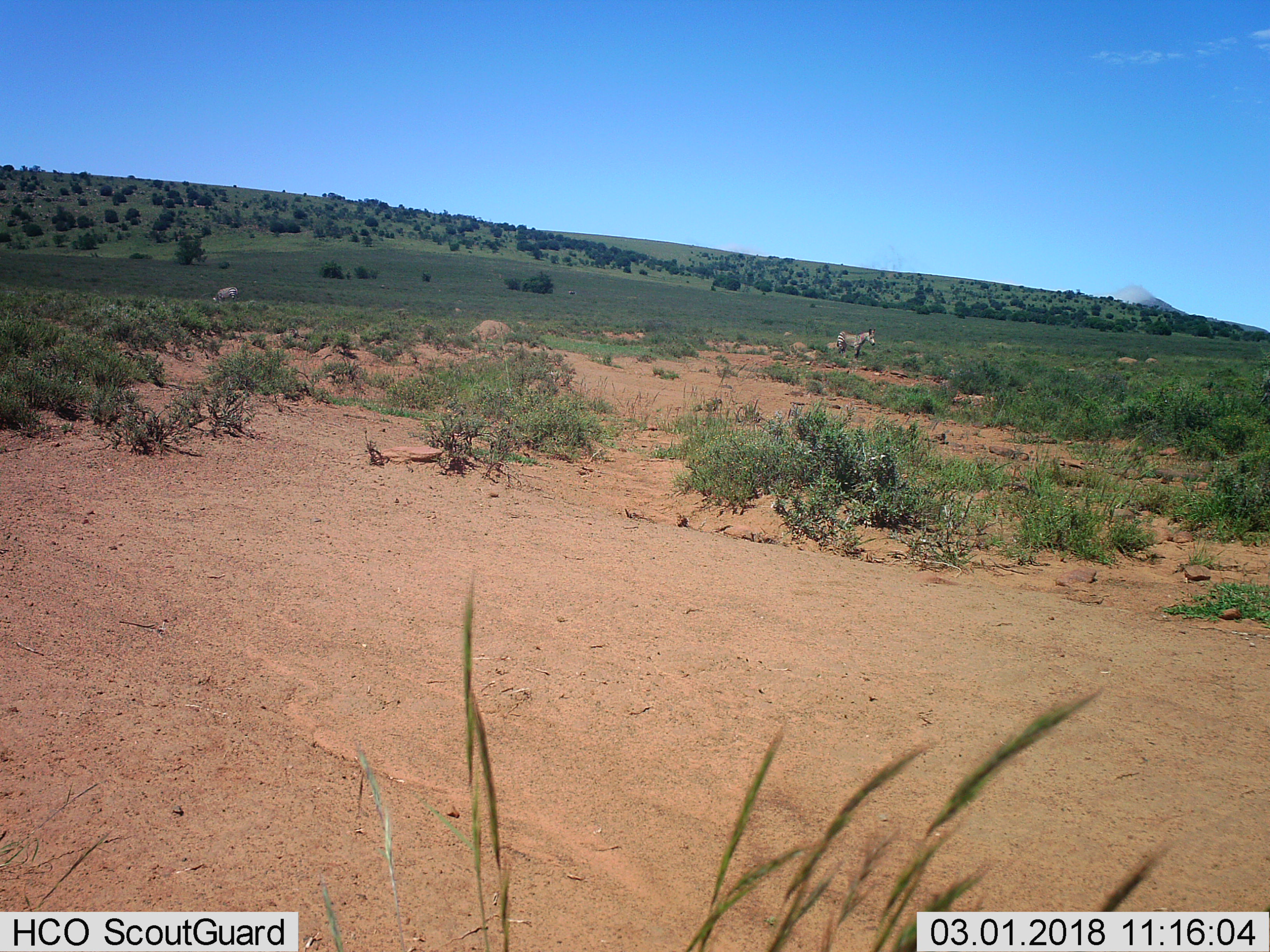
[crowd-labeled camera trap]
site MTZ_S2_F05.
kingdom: Animalia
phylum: Chordata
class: Mammalia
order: Perissodactyla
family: Equidae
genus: Equus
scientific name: Equus zebra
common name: mountain zebra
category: zebramountain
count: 2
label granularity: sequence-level